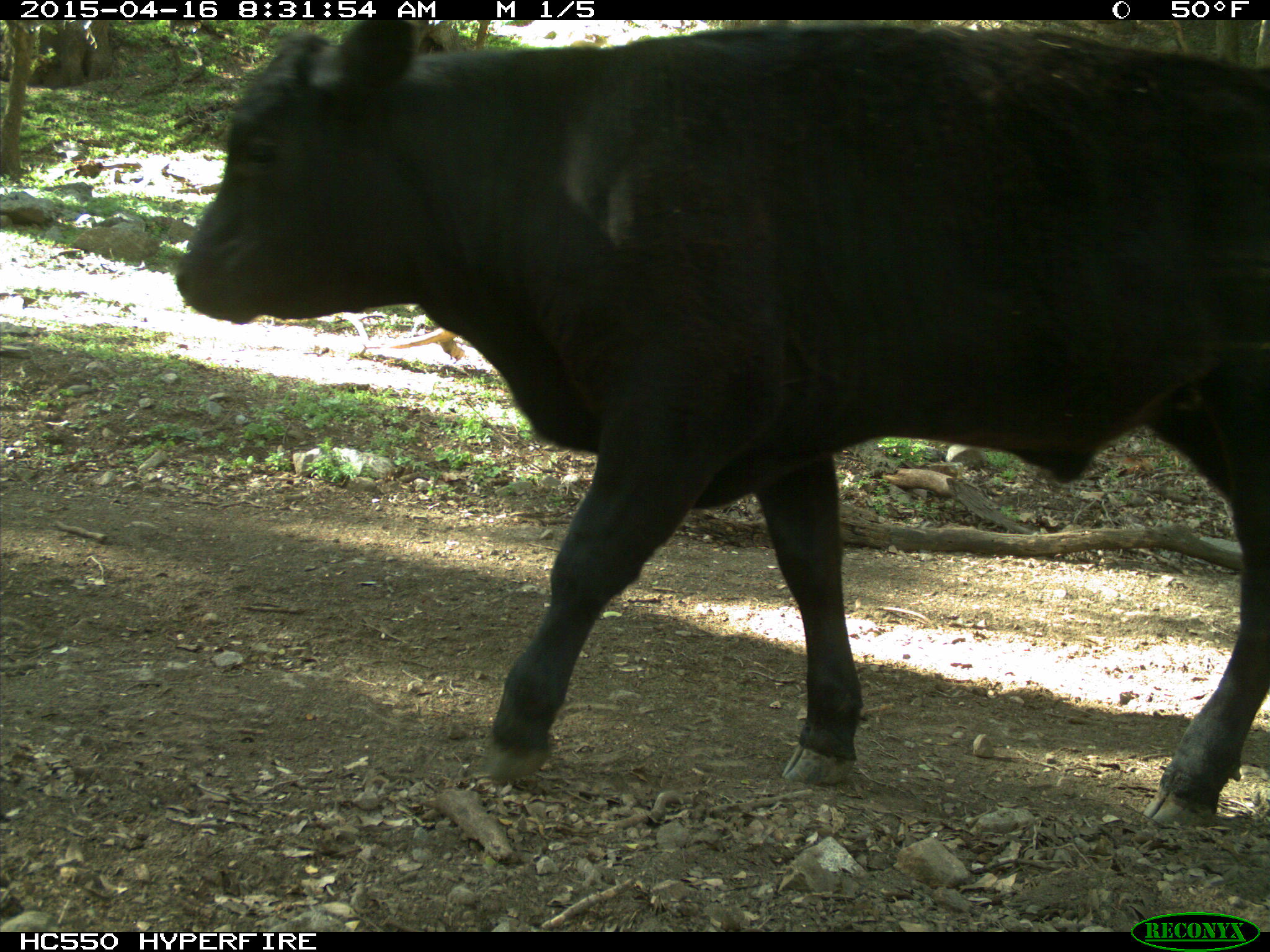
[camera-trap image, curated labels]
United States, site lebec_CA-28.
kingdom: Animalia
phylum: Chordata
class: Mammalia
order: Artiodactyla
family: Bovidae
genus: Bos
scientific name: Bos taurus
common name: domestic cow